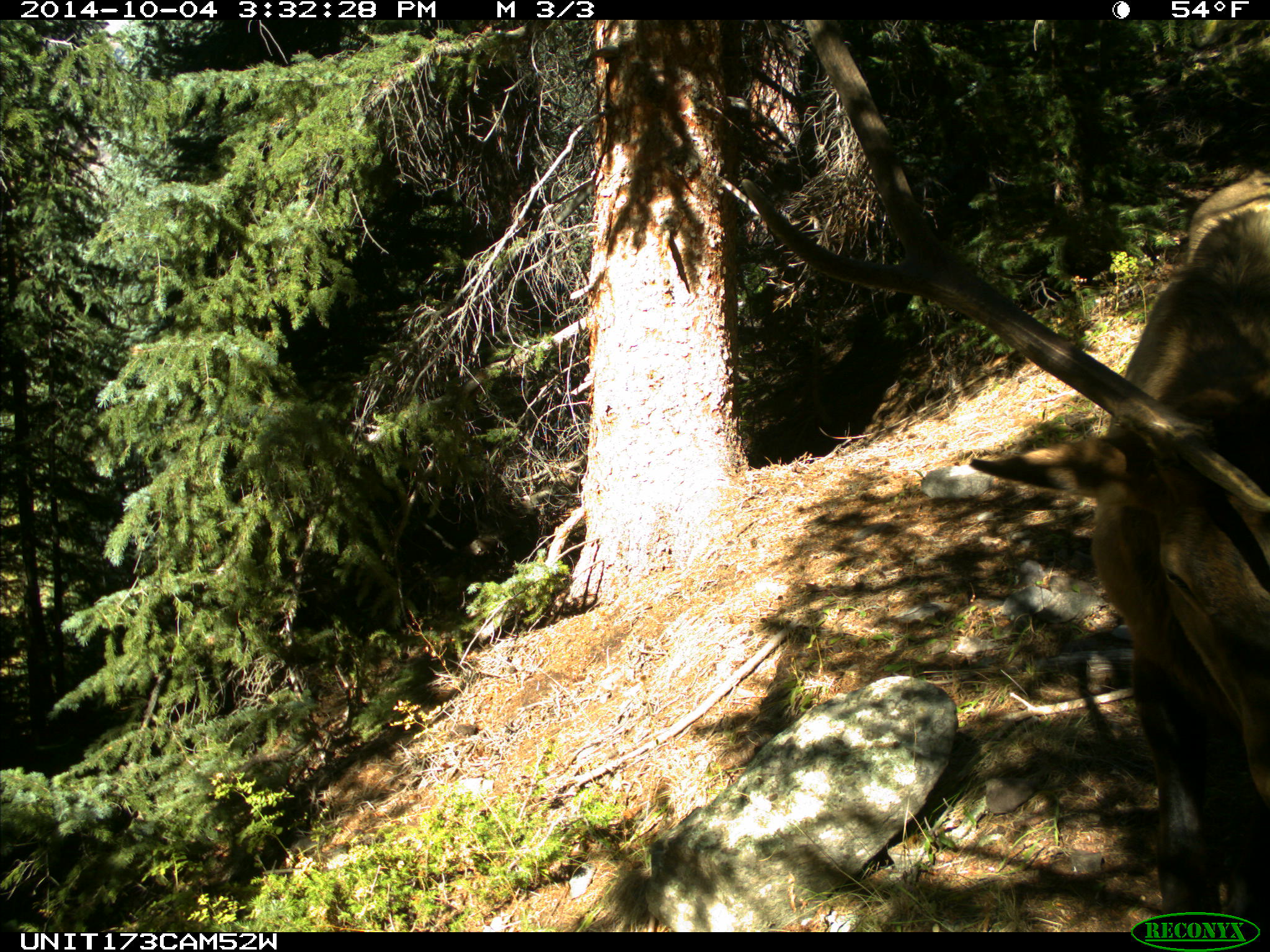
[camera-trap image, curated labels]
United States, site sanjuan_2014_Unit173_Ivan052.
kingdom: Animalia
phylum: Chordata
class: Mammalia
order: Artiodactyla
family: Cervidae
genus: Cervus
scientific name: Cervus elaphus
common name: red deer